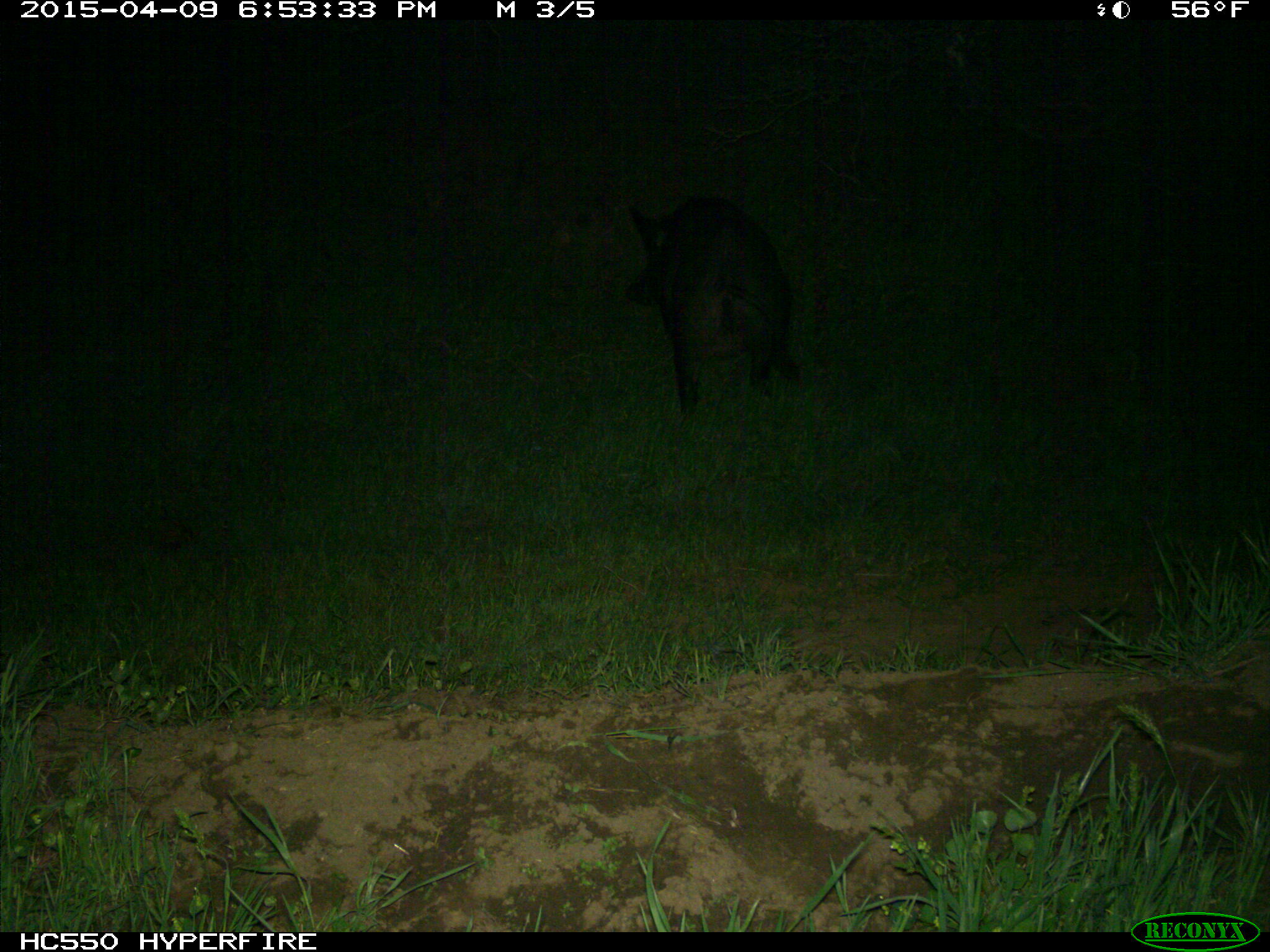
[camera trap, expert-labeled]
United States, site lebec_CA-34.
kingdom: Animalia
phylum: Chordata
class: Mammalia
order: Artiodactyla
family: Suidae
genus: Sus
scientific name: Sus scrofa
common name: wild boar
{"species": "Sus scrofa (wild boar)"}